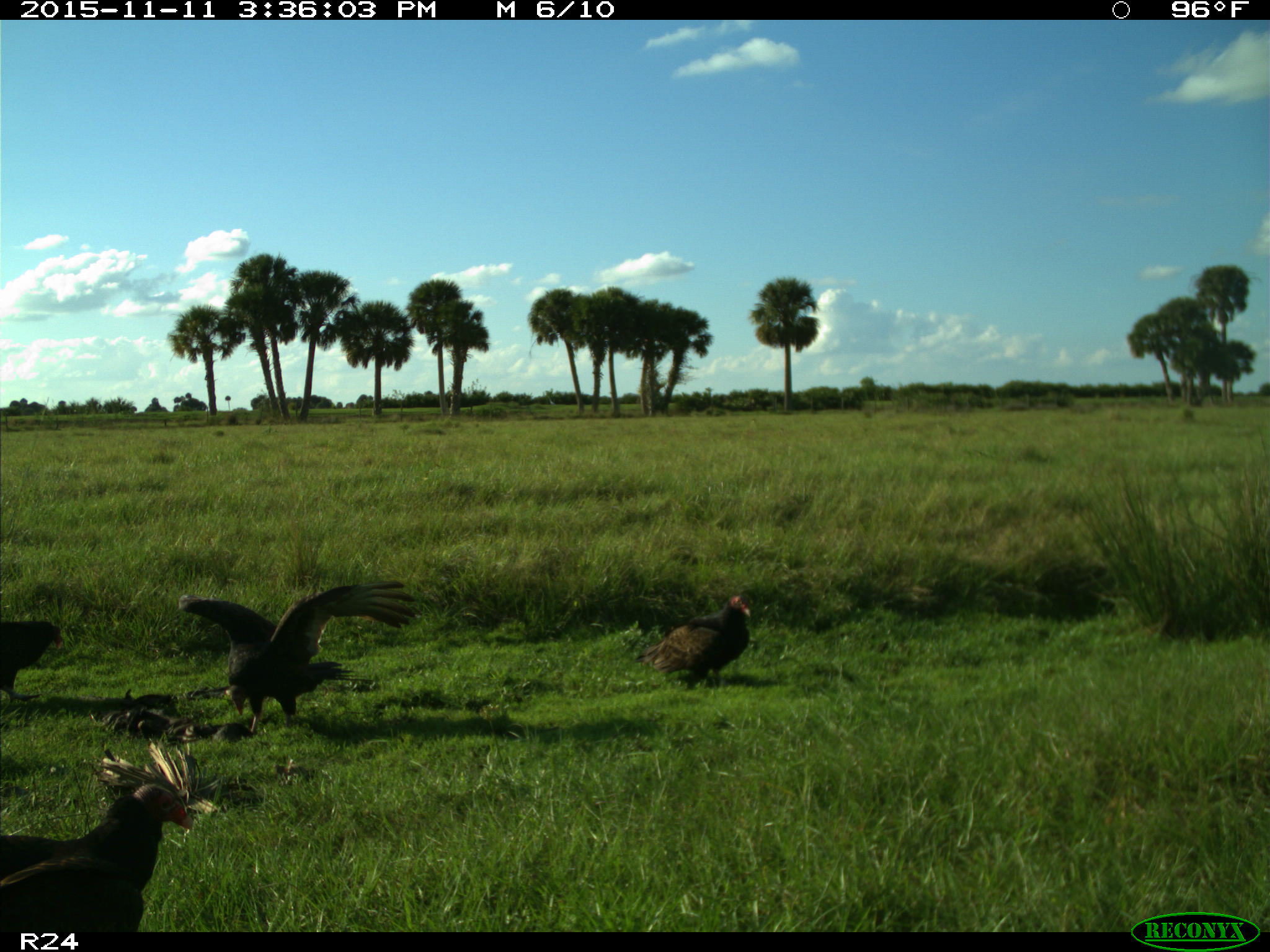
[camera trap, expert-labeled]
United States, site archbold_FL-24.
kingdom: Animalia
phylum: Chordata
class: Aves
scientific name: Aves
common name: birds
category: unidentified bird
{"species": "unidentified bird (birds) (Aves)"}